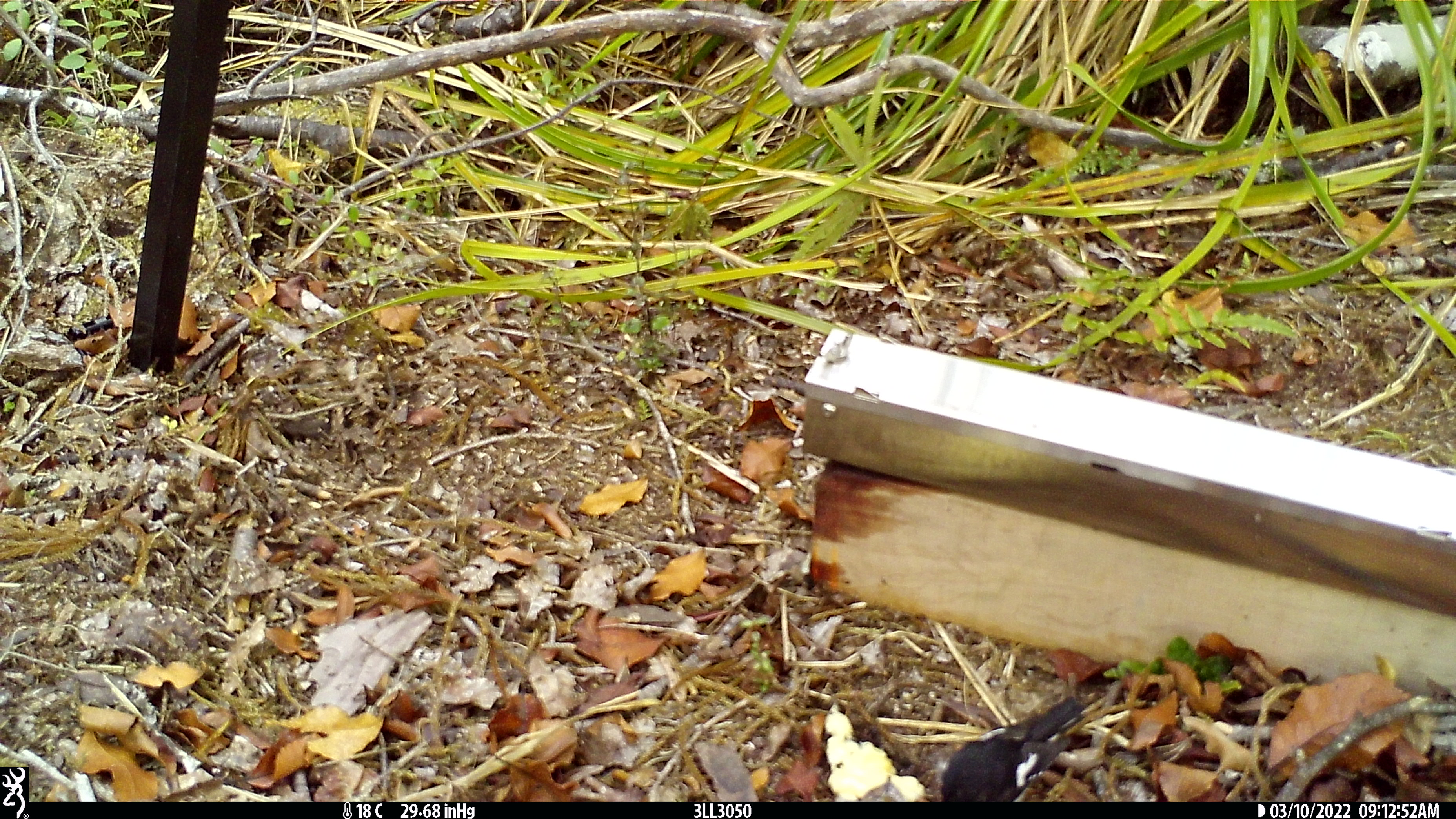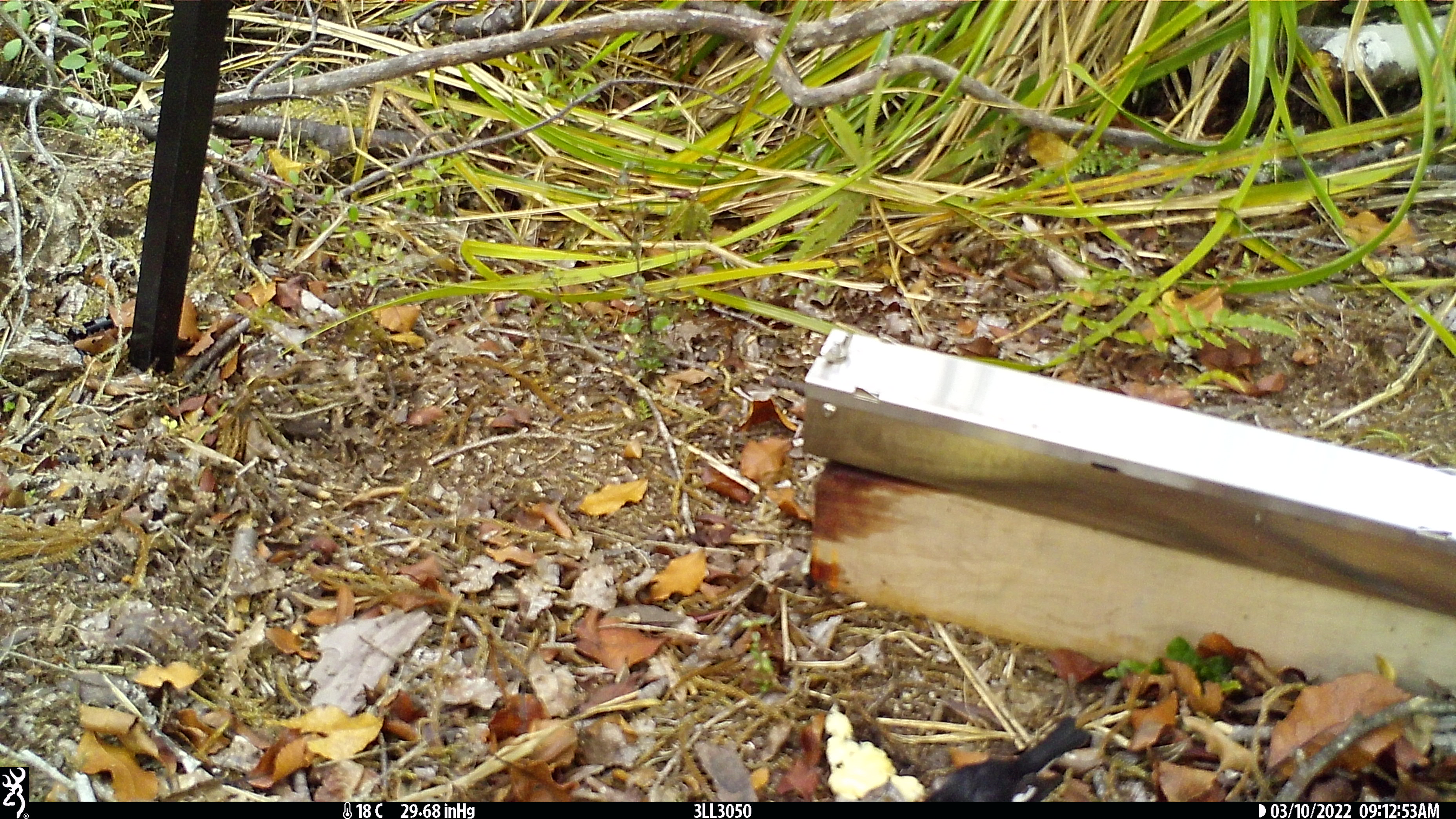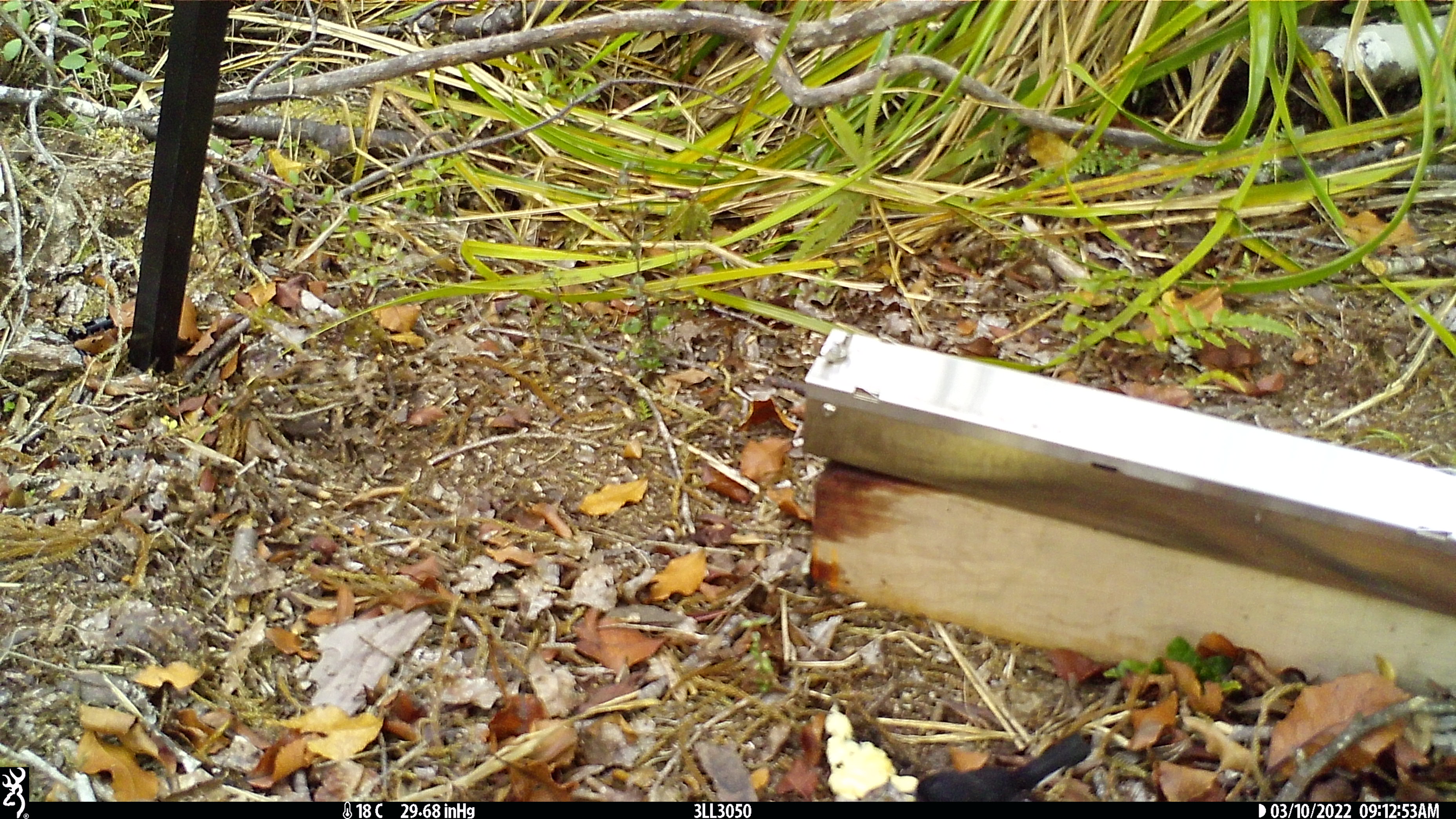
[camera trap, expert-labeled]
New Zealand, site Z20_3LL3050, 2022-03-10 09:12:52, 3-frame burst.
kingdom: Animalia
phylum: Chordata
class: Aves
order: Passeriformes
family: Petroicidae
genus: Petroica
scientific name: Petroica macrocephala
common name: tomtit